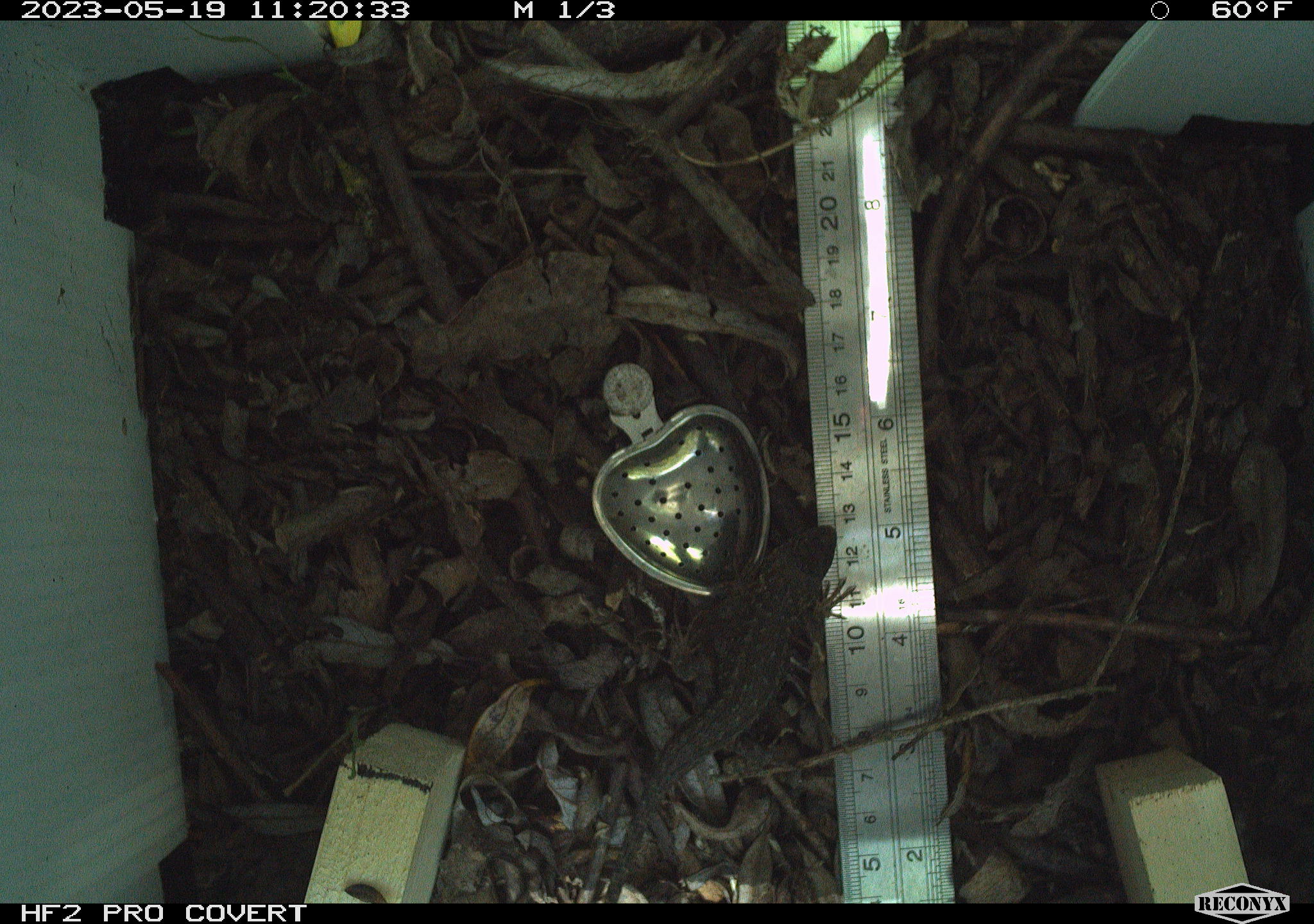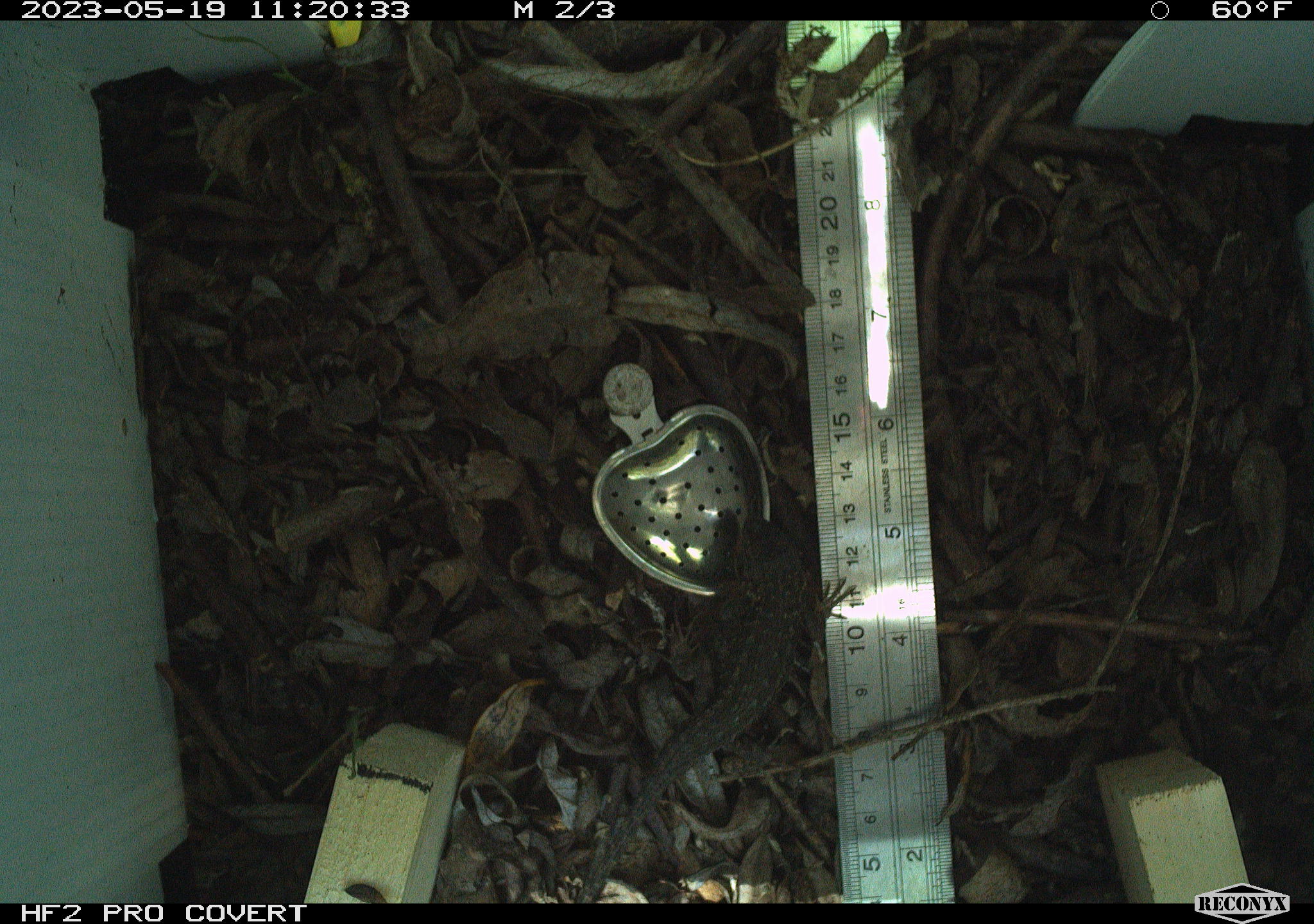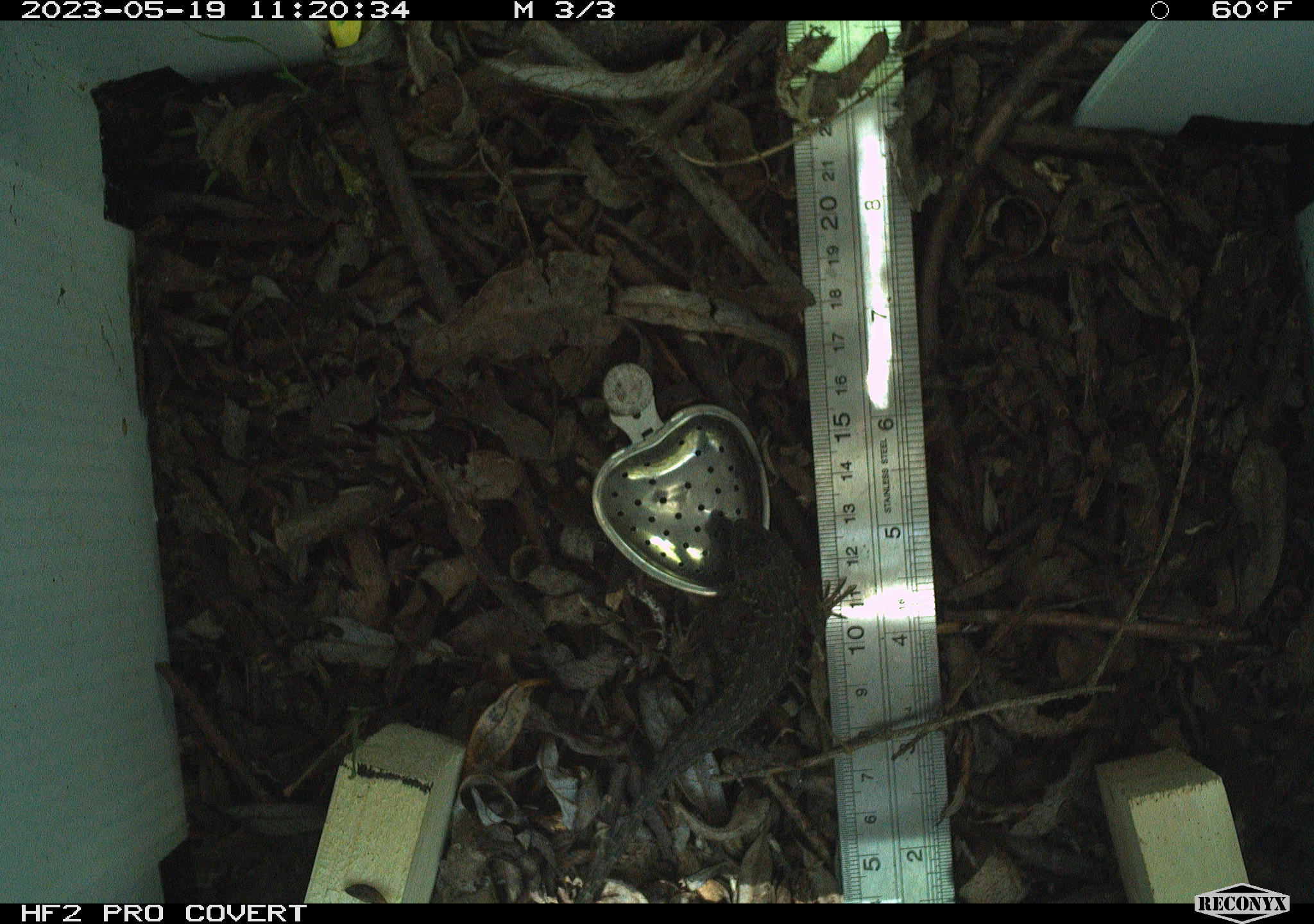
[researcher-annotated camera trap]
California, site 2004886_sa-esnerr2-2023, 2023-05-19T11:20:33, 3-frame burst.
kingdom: Animalia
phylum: Chordata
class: Reptilia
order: Squamata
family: Phrynosomatidae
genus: Sceloporus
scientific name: Sceloporus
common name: spiny lizards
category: sceloporus species